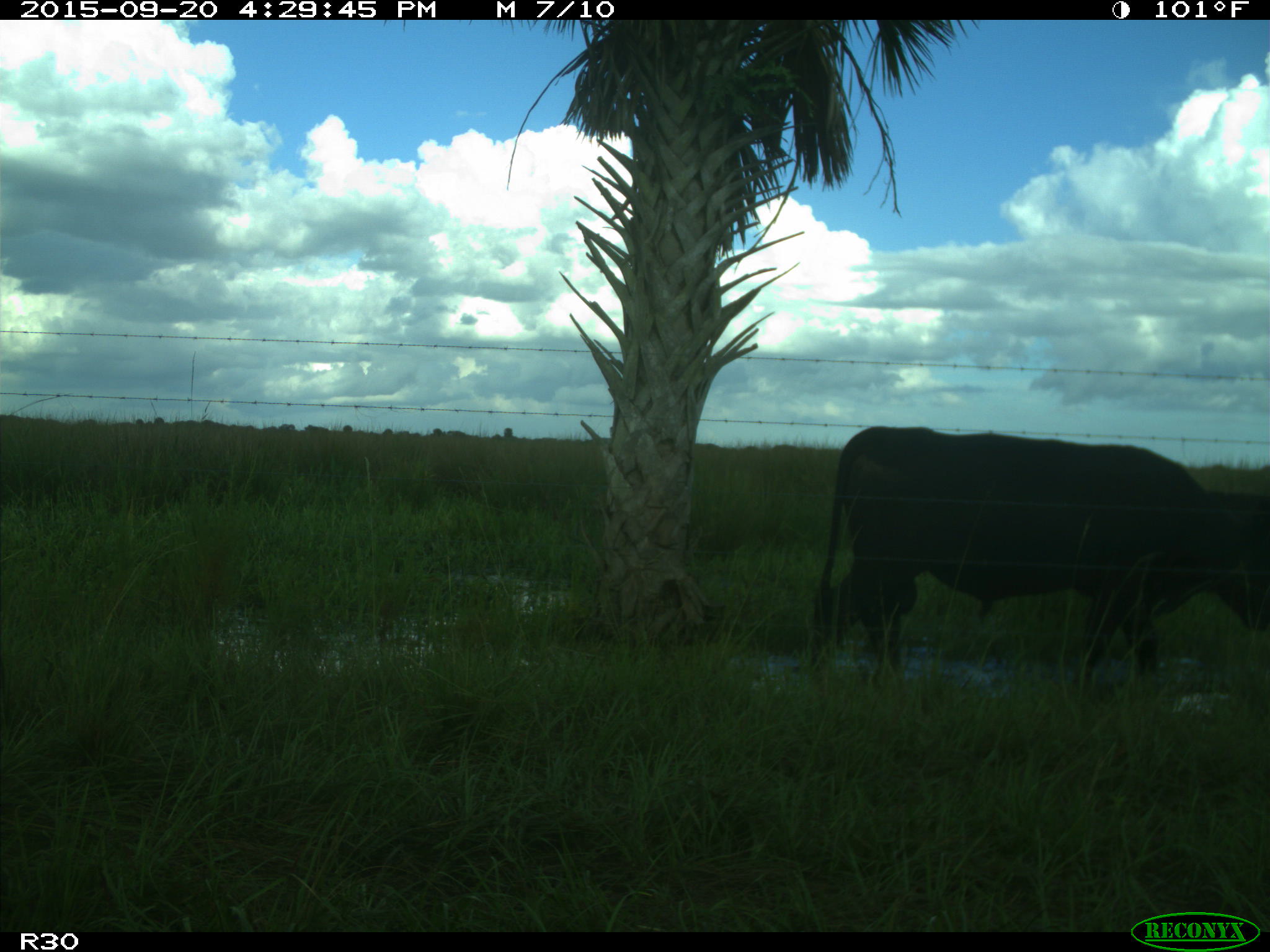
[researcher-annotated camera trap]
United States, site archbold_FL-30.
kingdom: Animalia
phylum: Chordata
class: Mammalia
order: Artiodactyla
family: Bovidae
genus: Bos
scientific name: Bos taurus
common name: domestic cow